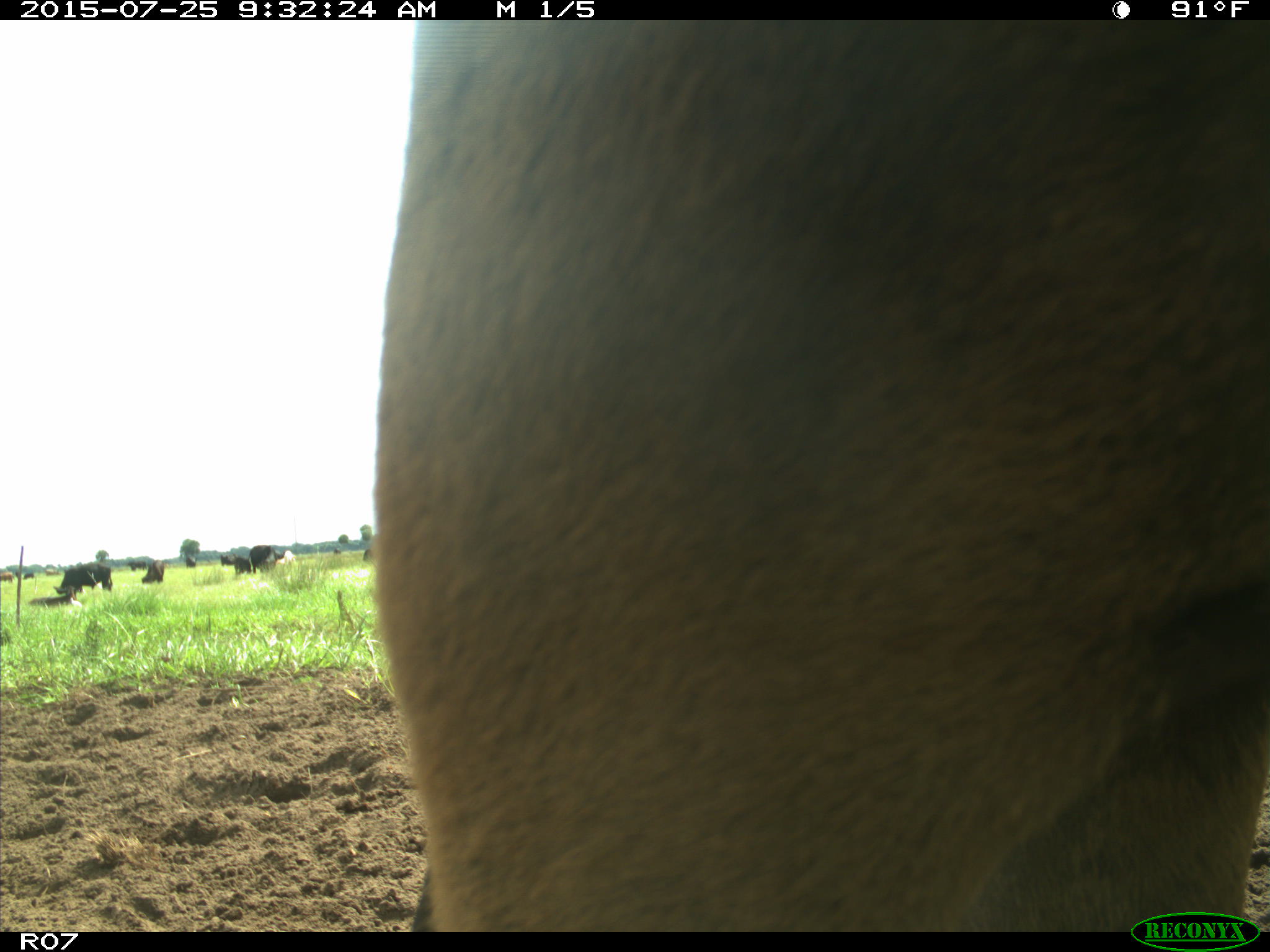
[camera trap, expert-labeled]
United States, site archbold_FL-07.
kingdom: Animalia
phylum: Chordata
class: Mammalia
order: Artiodactyla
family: Bovidae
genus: Bos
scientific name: Bos taurus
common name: domestic cow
Bos taurus (domestic cow).